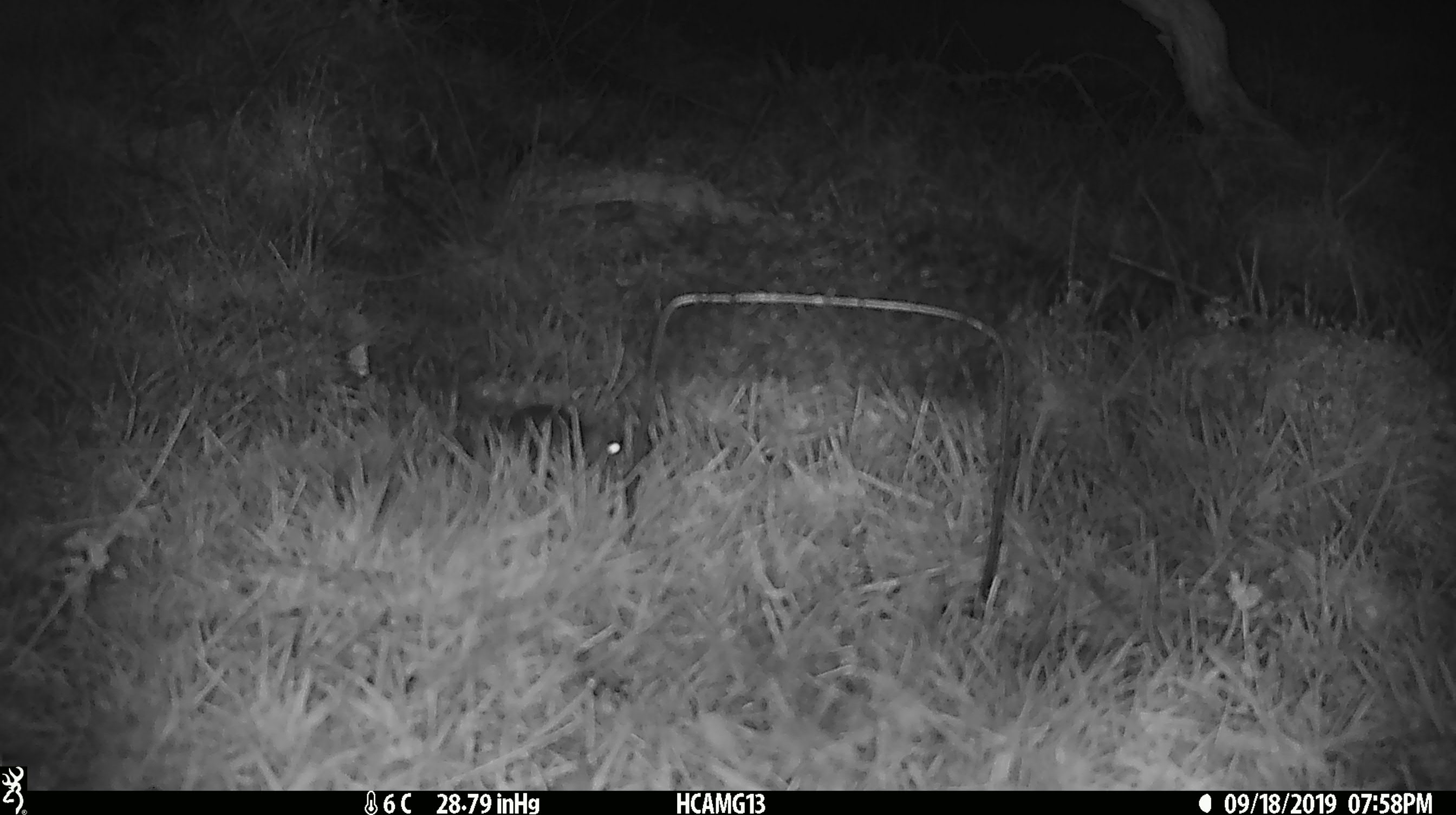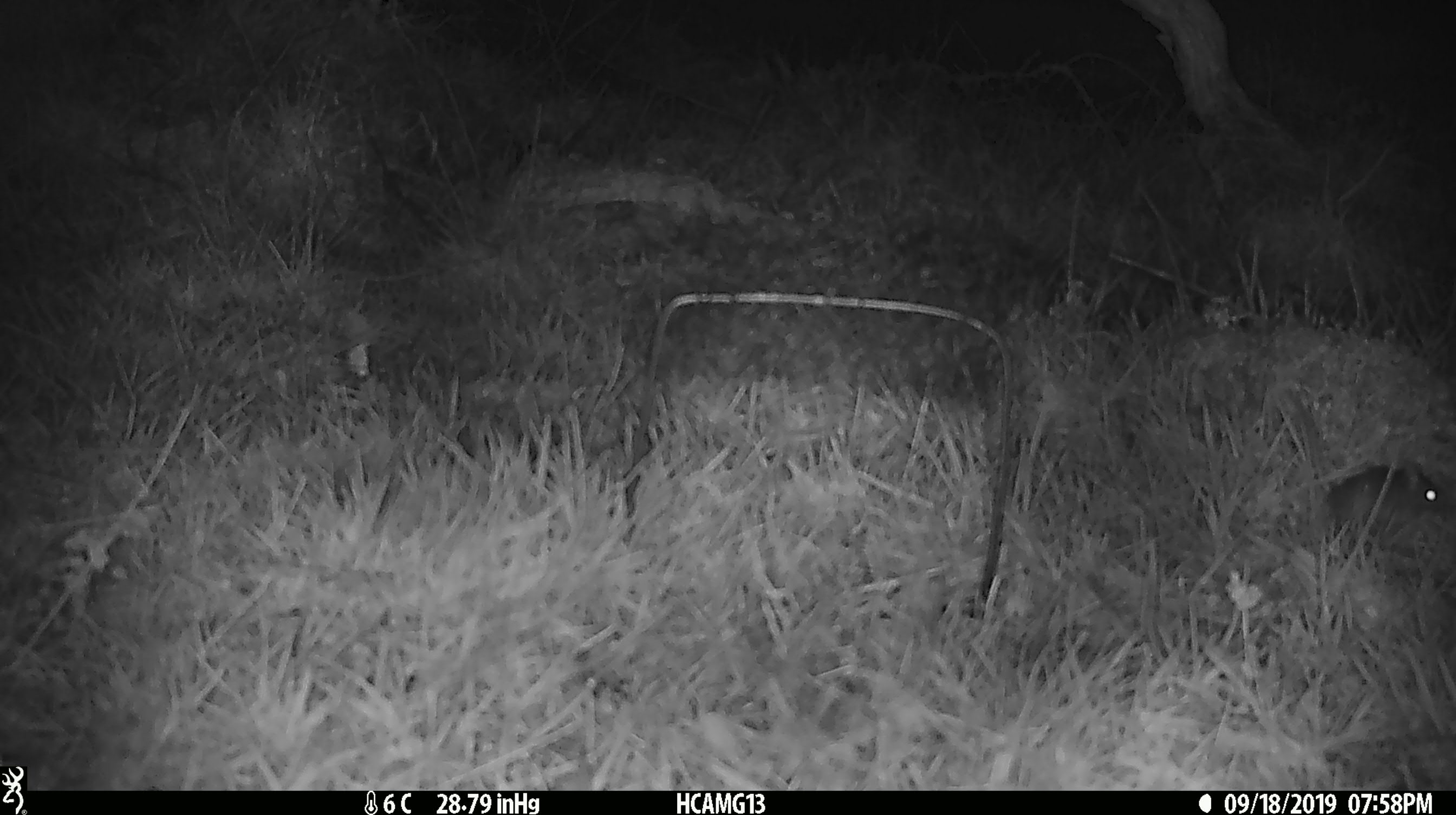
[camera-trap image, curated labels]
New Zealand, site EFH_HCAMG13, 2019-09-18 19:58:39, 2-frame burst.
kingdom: Animalia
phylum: Chordata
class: Mammalia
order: Rodentia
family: Muridae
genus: Mus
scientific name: Mus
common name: mouse